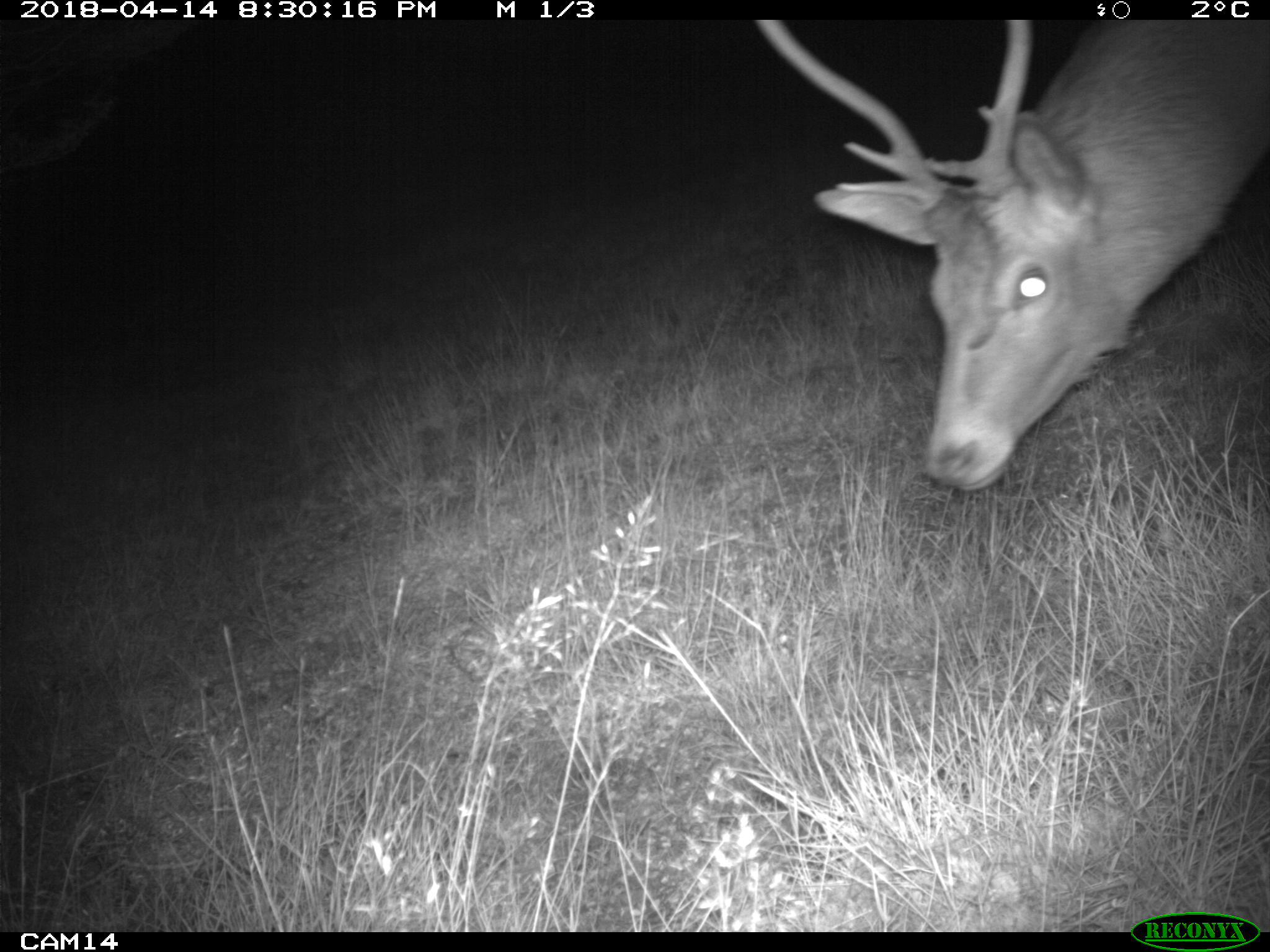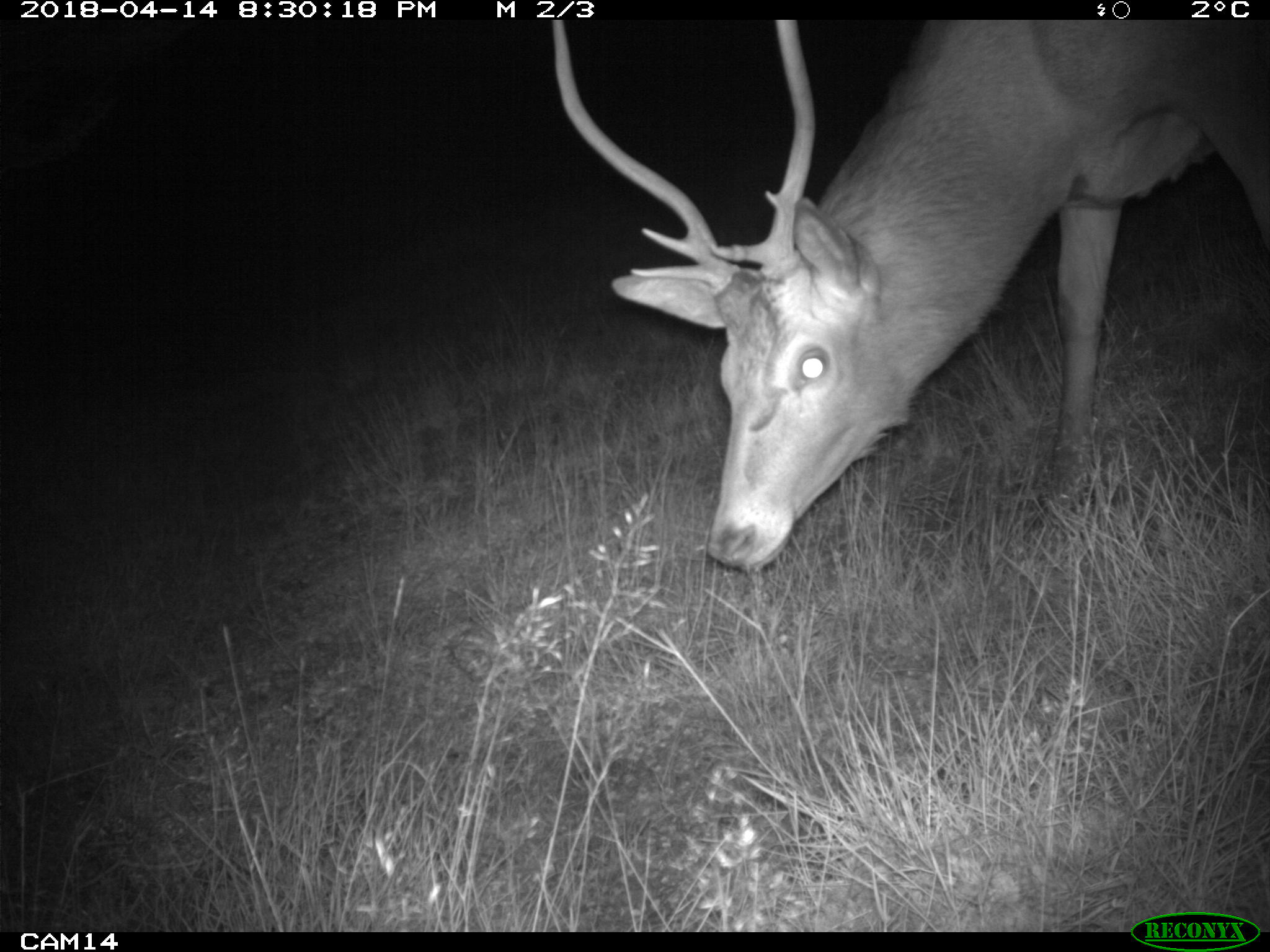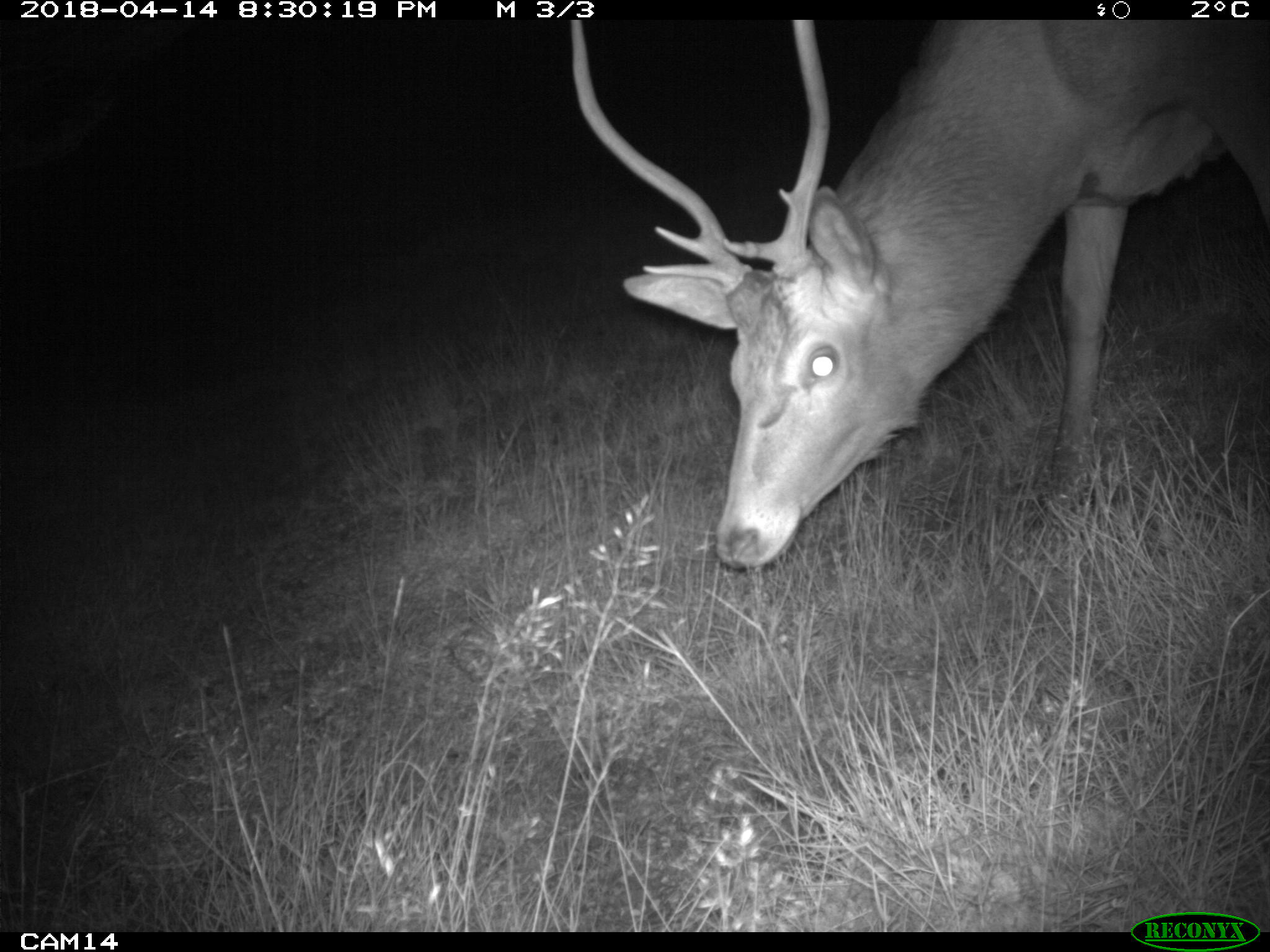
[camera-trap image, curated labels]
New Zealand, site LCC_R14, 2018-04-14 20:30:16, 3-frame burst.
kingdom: Animalia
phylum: Chordata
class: Mammalia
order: Artiodactyla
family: Cervidae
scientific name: Cervidae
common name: deer